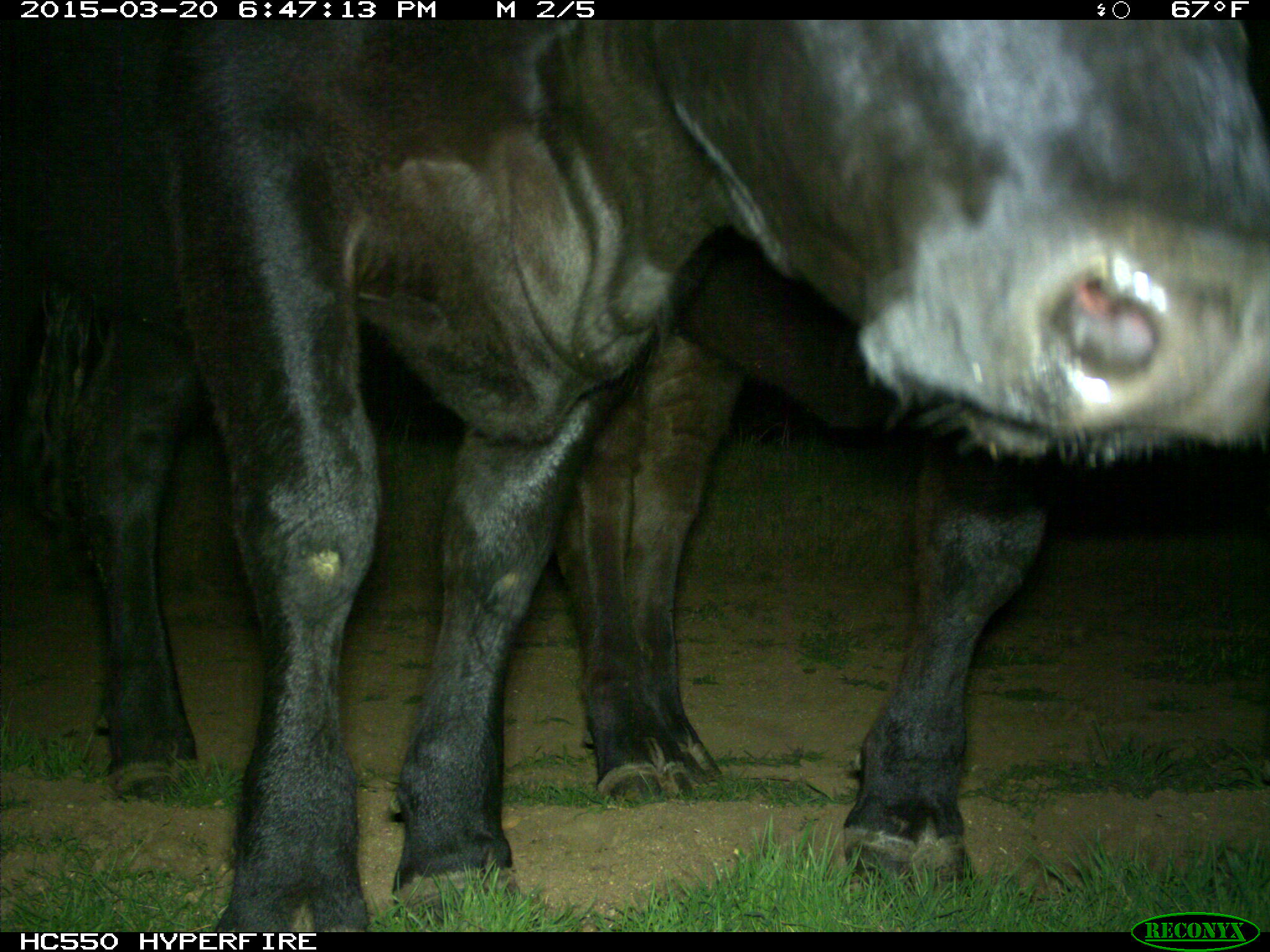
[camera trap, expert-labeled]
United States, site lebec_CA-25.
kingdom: Animalia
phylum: Chordata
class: Mammalia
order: Artiodactyla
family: Bovidae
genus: Bos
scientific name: Bos taurus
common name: domestic cow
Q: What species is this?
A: Bos taurus (domestic cow).